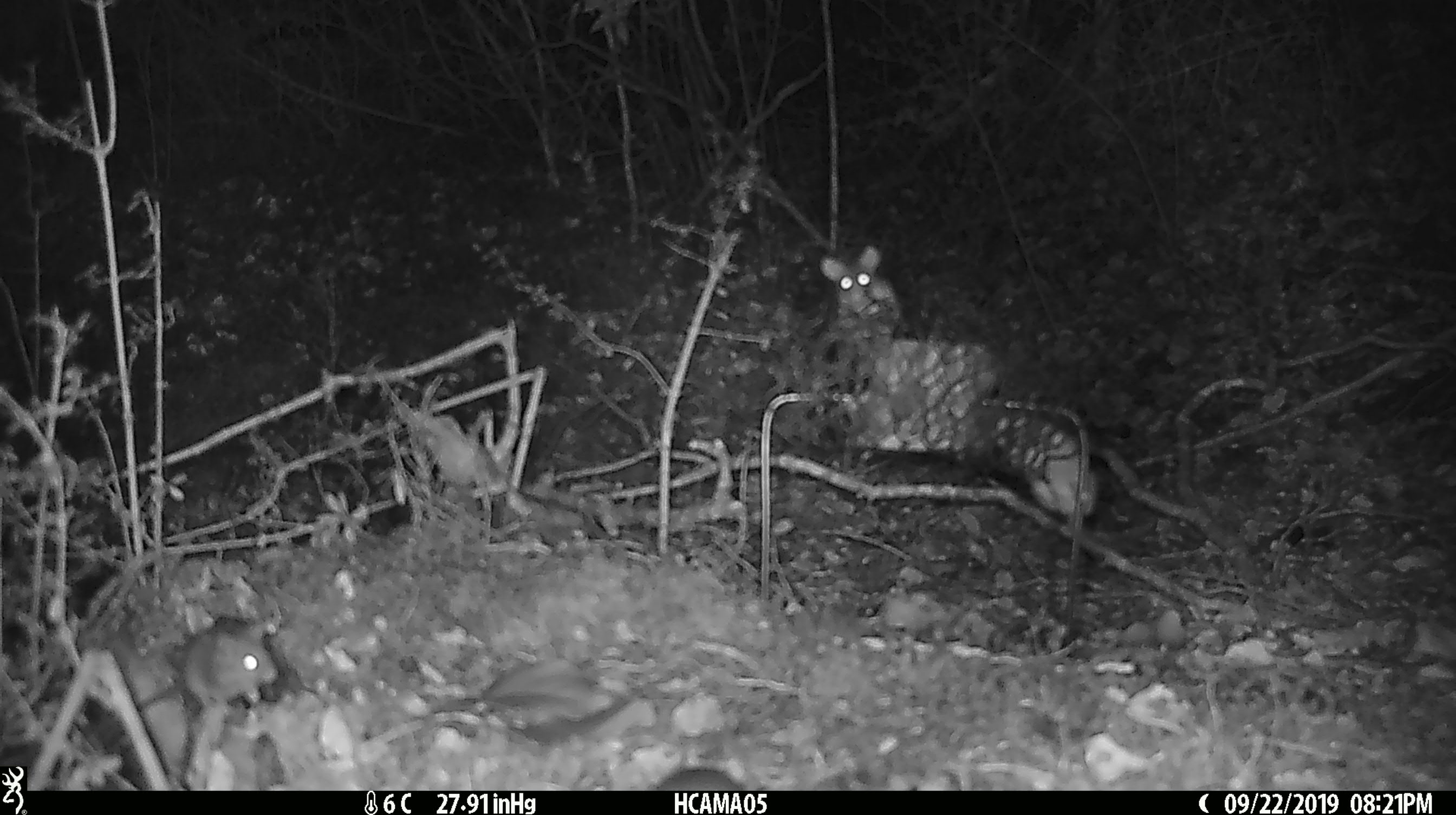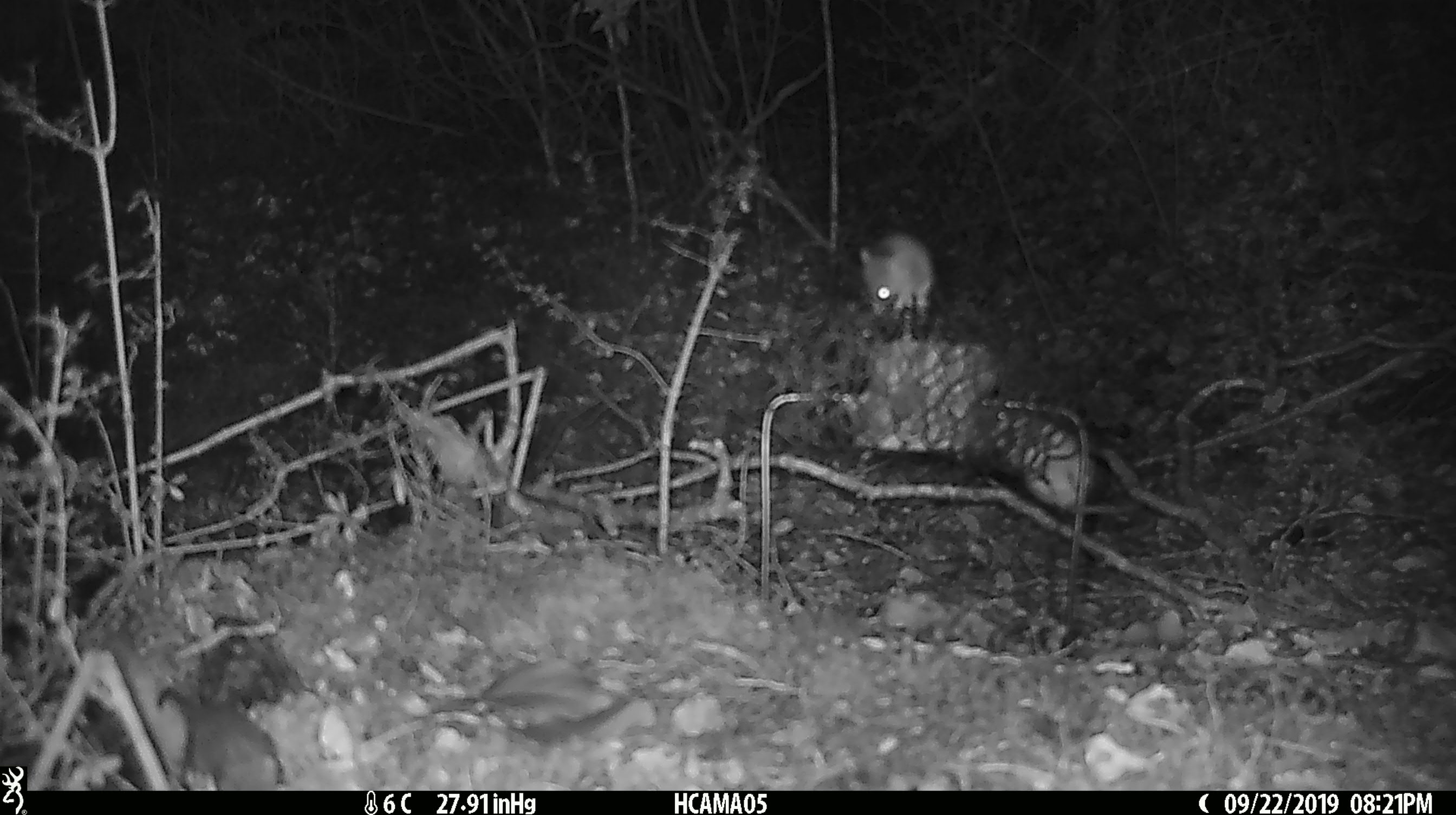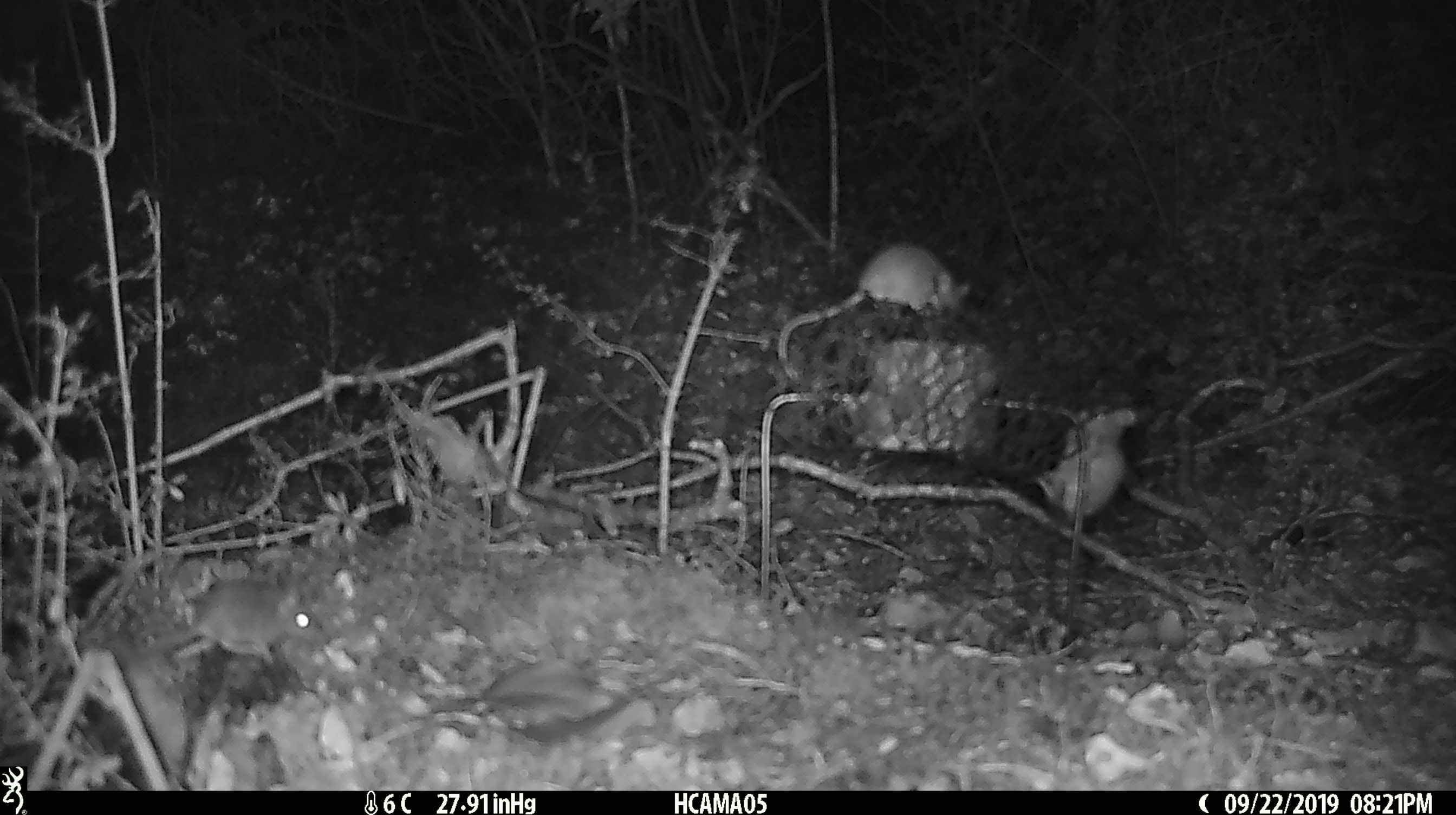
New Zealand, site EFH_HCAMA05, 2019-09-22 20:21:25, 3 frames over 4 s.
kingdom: Animalia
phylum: Chordata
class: Mammalia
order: Rodentia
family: Muridae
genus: Mus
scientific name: Mus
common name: mouse